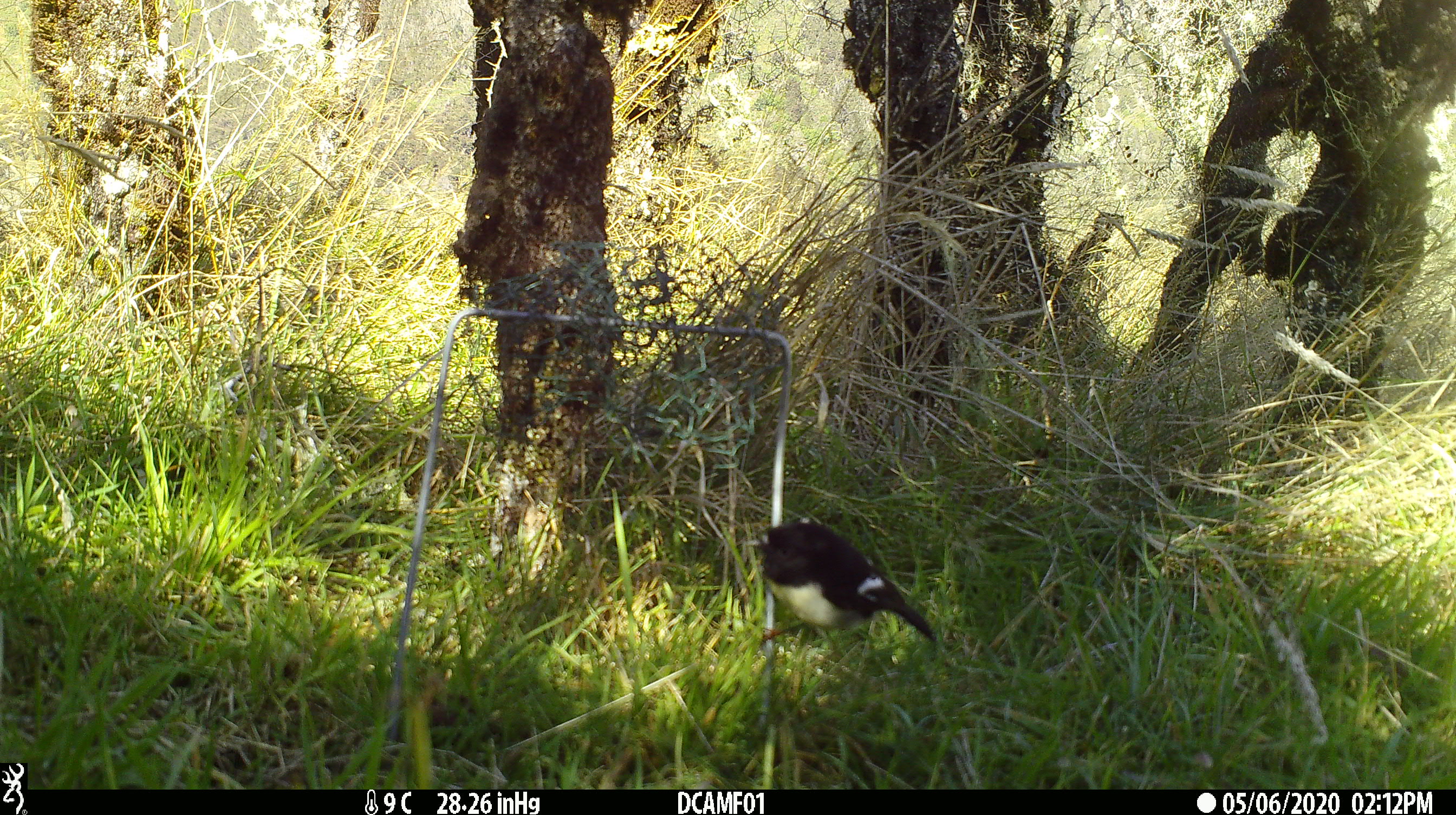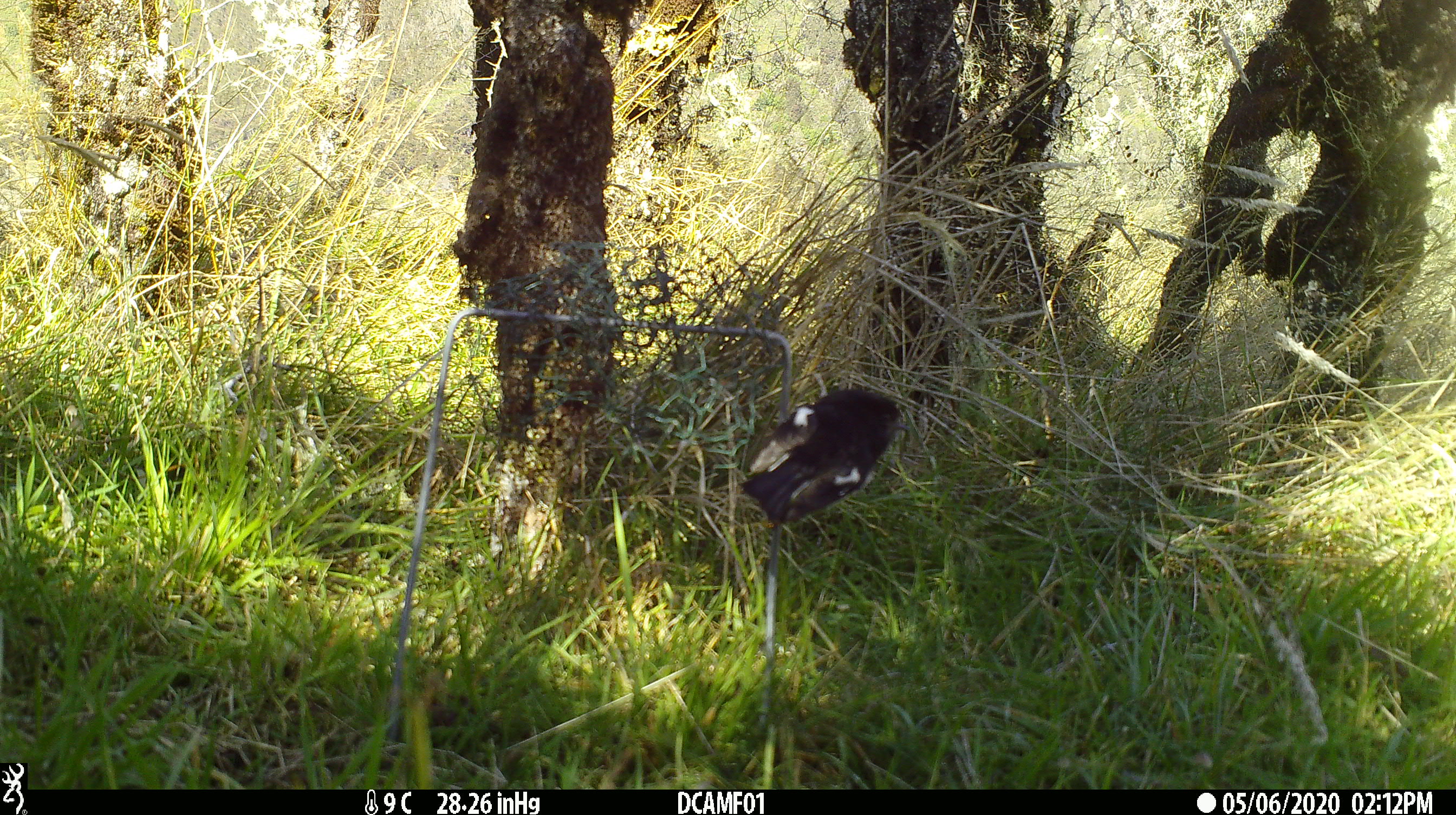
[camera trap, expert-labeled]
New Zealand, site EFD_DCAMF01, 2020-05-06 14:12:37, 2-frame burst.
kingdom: Animalia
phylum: Chordata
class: Aves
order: Passeriformes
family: Petroicidae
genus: Petroica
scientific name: Petroica macrocephala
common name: tomtit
Tomtit (Petroica macrocephala).